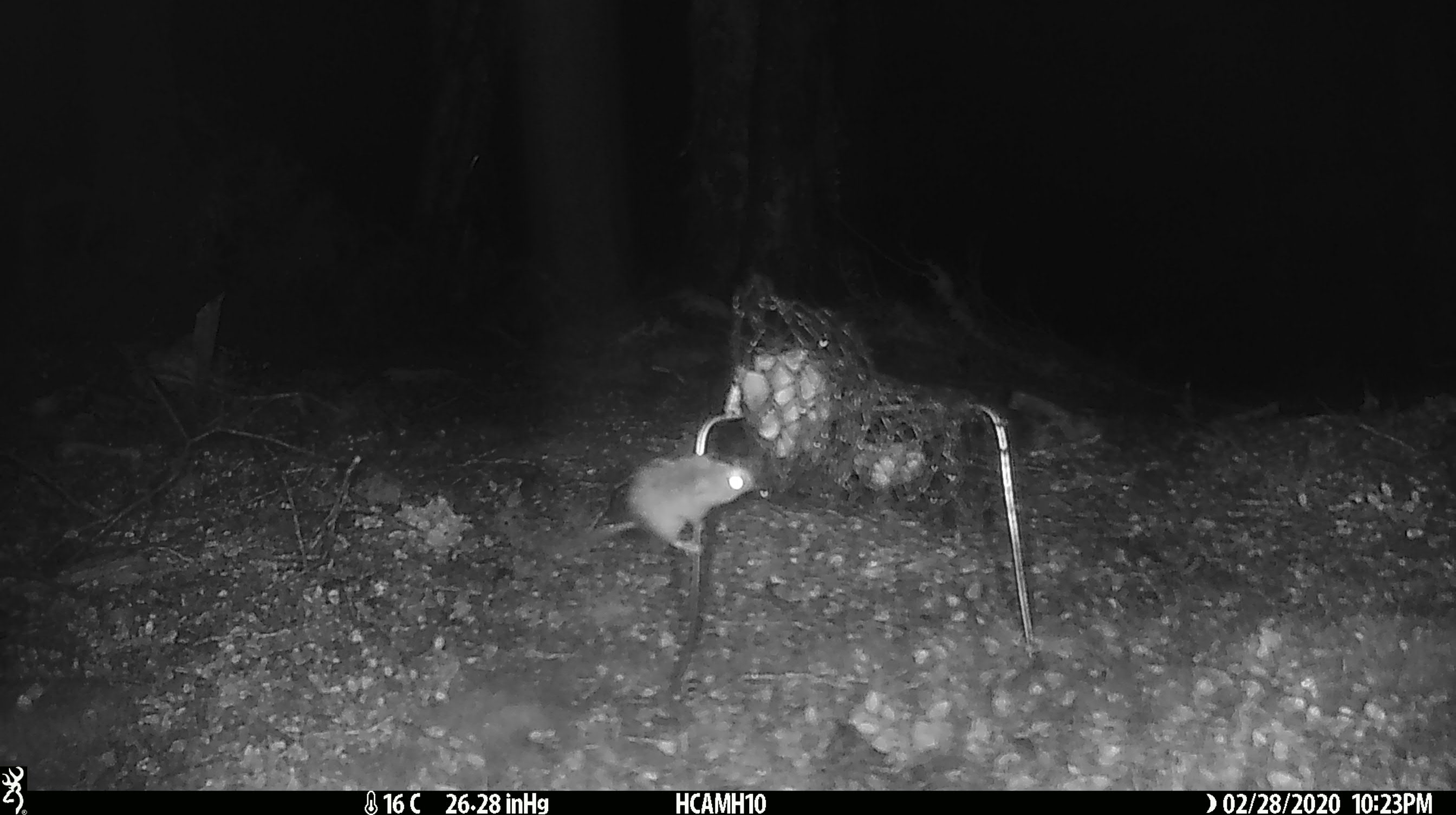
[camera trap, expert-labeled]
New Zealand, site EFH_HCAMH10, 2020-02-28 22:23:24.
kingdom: Animalia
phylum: Chordata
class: Mammalia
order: Rodentia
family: Muridae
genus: Mus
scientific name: Mus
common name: mouse